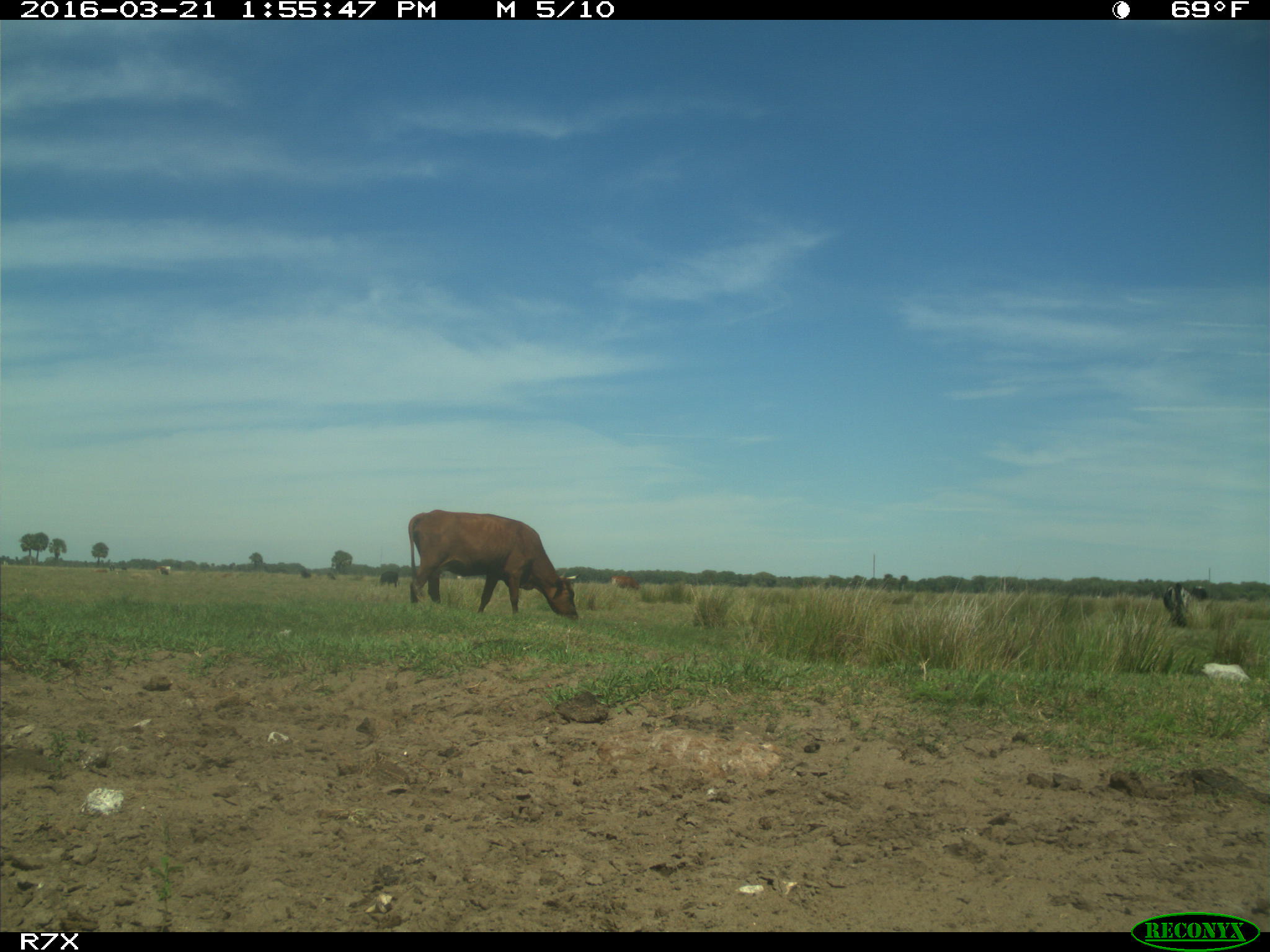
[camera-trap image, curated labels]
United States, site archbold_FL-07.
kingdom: Animalia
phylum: Chordata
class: Mammalia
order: Artiodactyla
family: Bovidae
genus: Bos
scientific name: Bos taurus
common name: domestic cow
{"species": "Bos taurus (domestic cow)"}